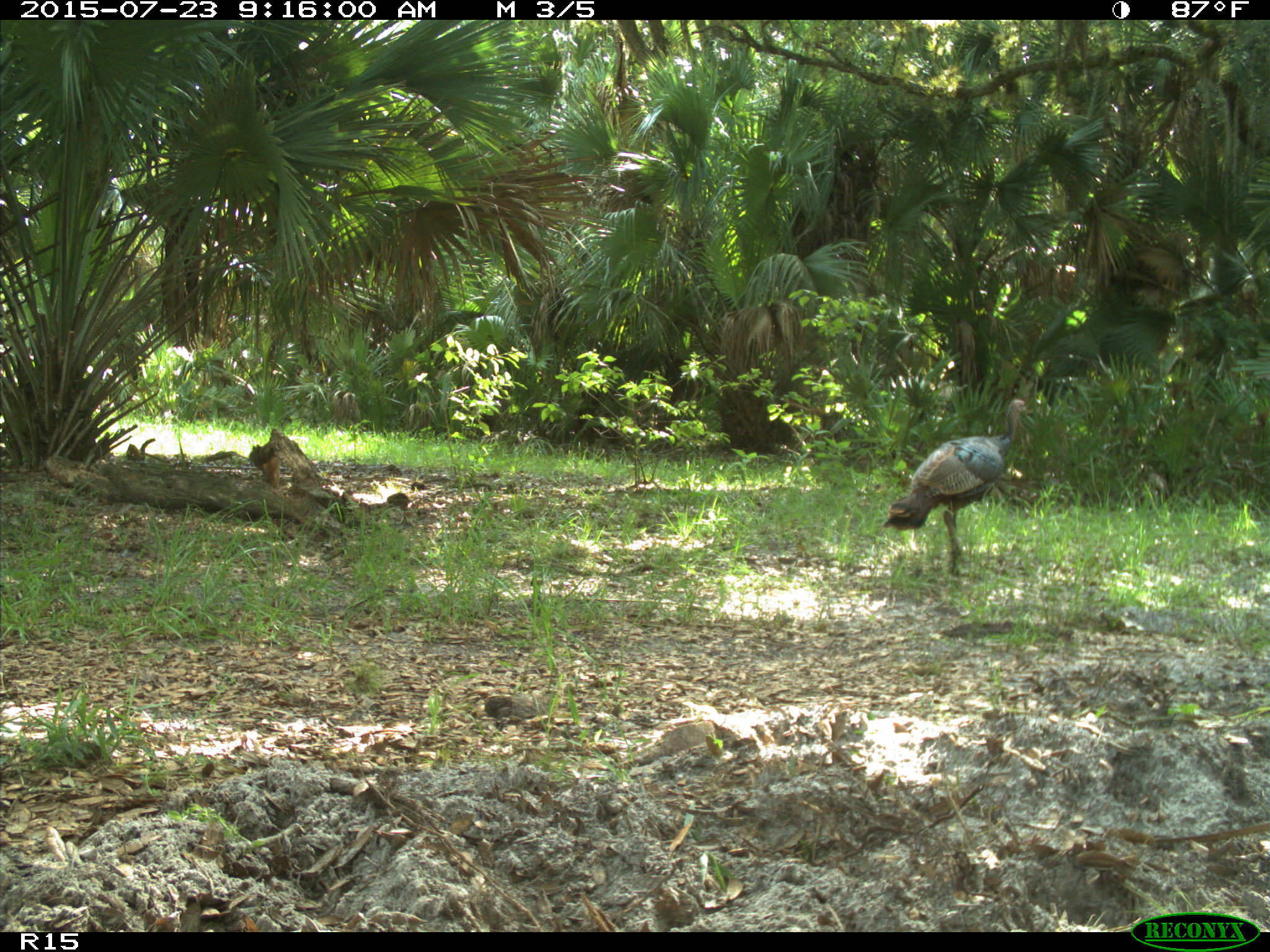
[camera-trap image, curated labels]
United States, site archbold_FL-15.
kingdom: Animalia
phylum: Chordata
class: Aves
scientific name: Aves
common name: birds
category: unidentified bird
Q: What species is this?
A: Unidentified bird (birds) (Aves).